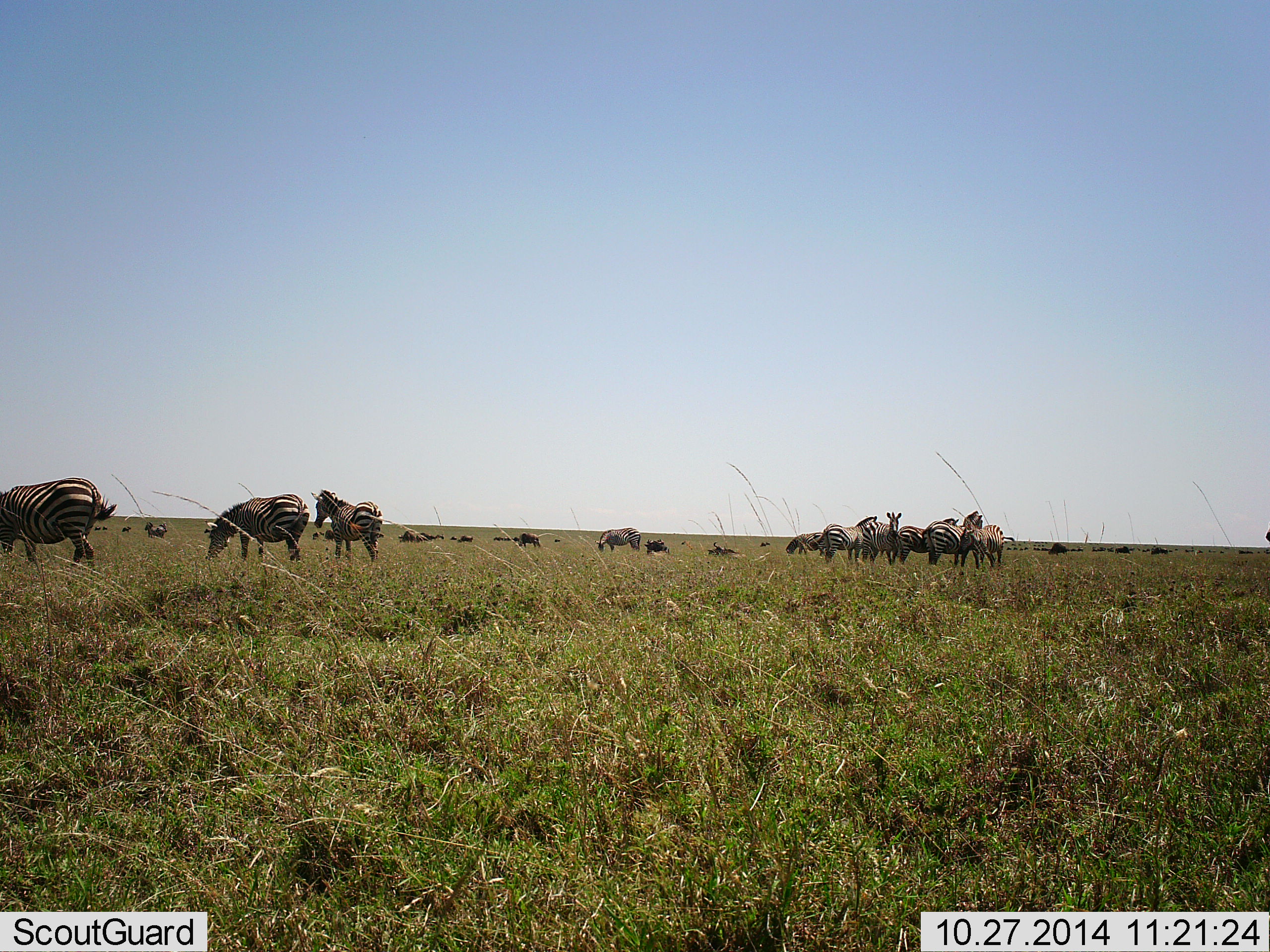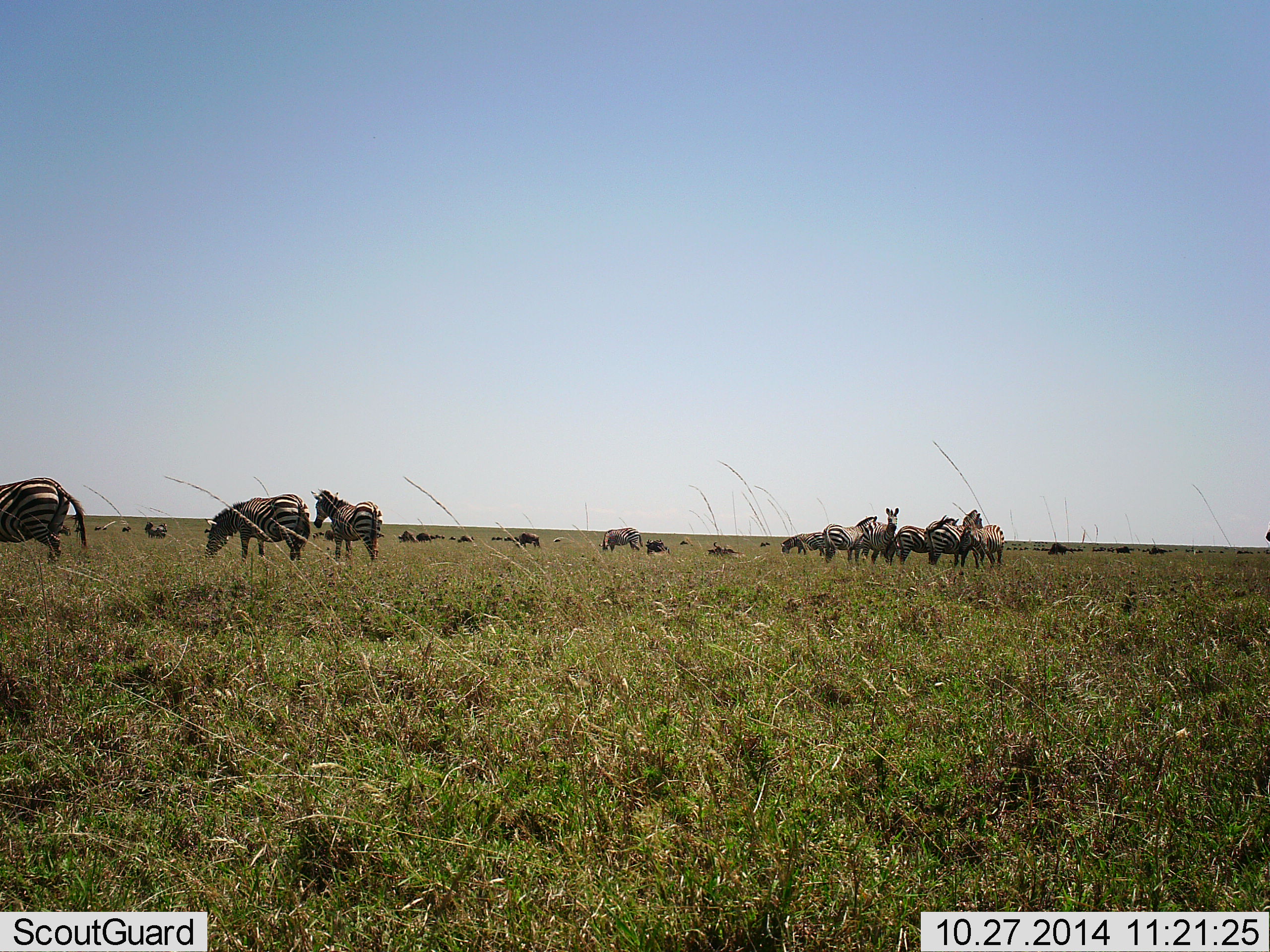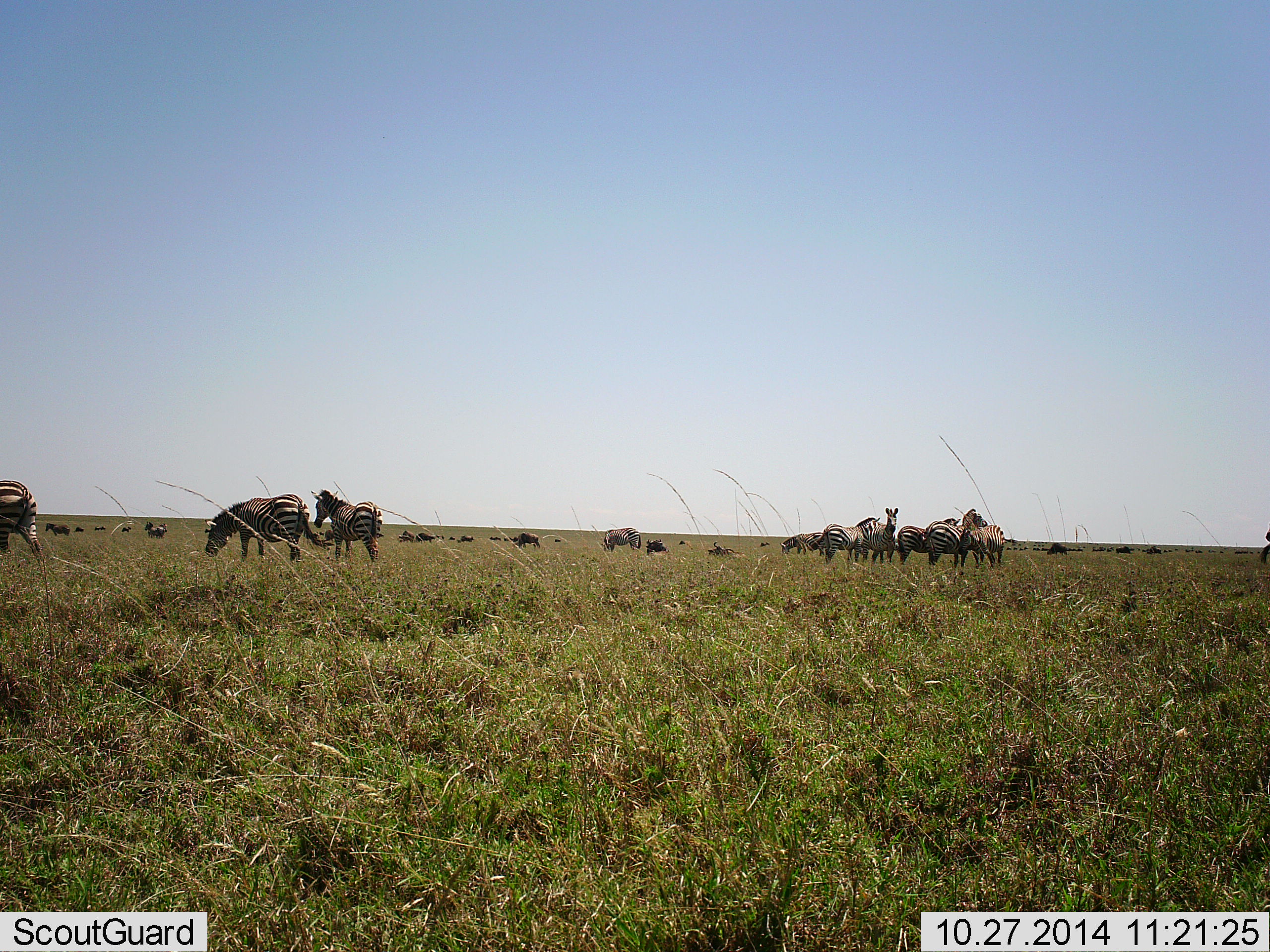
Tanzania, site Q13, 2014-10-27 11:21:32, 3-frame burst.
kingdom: Animalia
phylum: Chordata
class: Mammalia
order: Perissodactyla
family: Equidae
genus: Equus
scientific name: Equus quagga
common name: plains zebra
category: zebra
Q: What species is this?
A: Zebra (plains zebra) (Equus quagga).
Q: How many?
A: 11-50.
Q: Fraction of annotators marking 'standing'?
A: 79%.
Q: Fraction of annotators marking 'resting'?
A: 0%.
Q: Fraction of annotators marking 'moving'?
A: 29%.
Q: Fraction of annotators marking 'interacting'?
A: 14%.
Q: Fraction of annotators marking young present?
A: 0%.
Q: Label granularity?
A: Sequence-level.